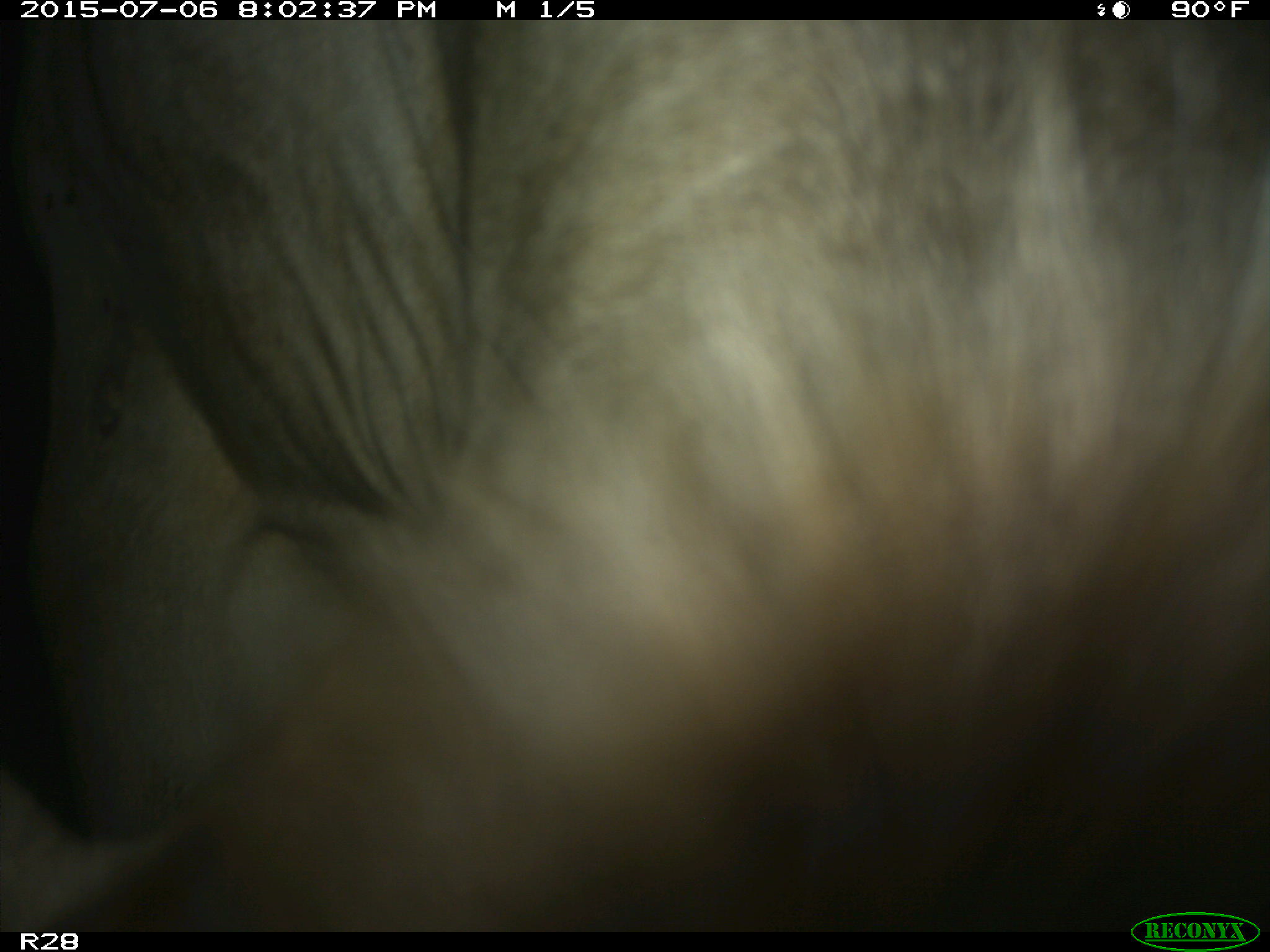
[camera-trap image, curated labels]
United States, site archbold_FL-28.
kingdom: Animalia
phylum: Chordata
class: Mammalia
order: Artiodactyla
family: Bovidae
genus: Bos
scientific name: Bos taurus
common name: domestic cow